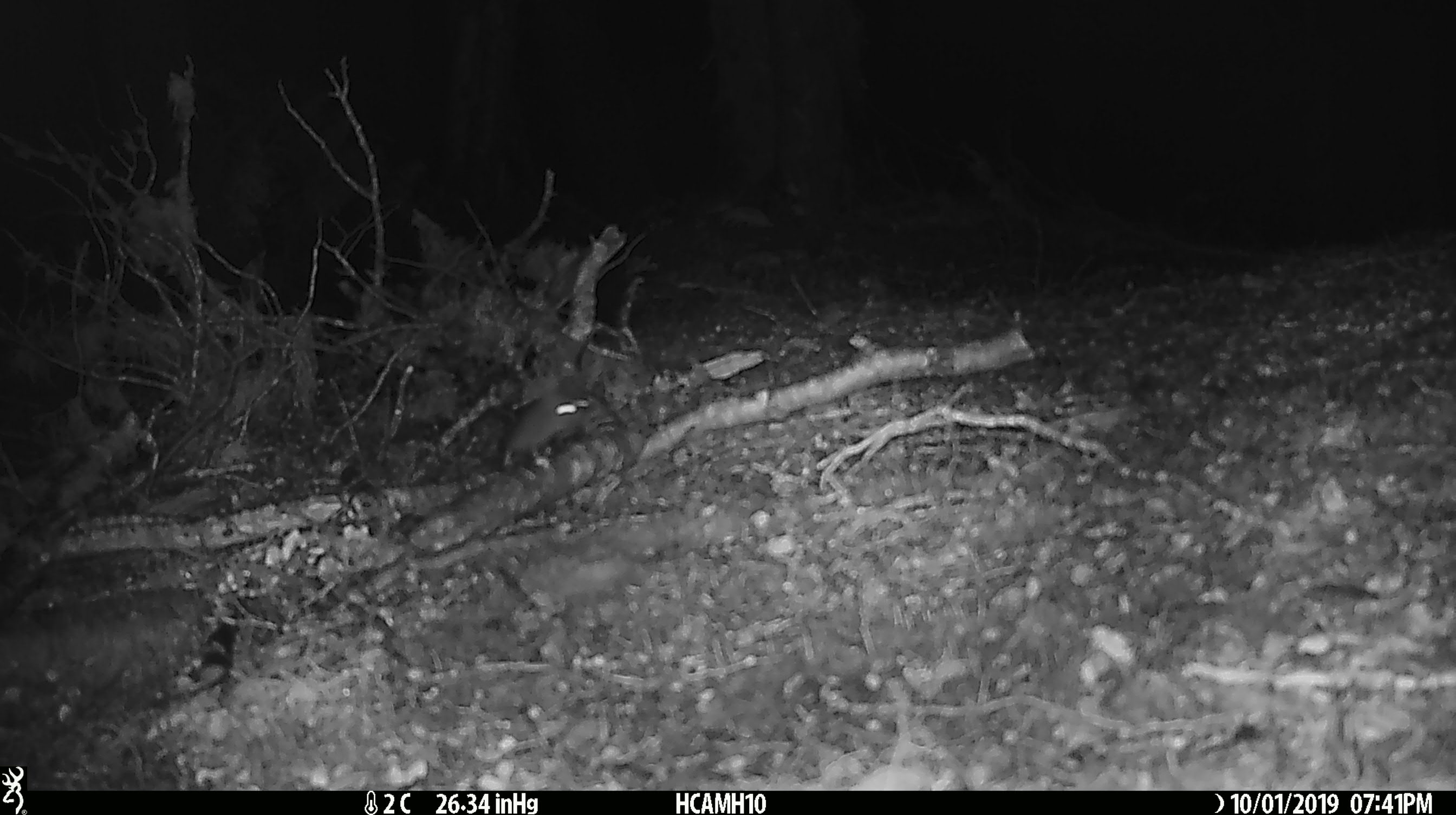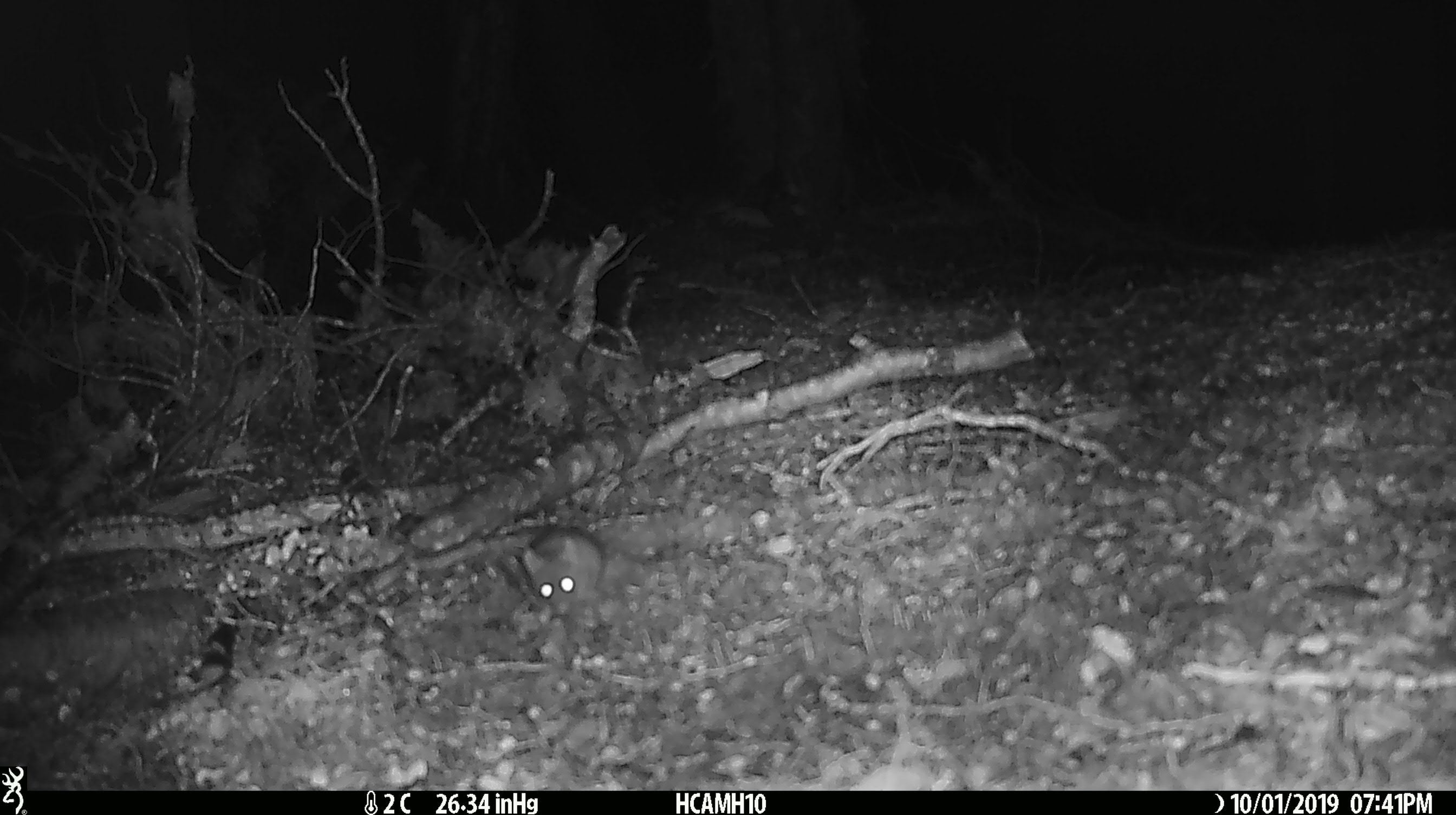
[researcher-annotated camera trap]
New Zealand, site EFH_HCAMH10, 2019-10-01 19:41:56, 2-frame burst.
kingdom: Animalia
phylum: Chordata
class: Mammalia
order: Rodentia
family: Muridae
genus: Mus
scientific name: Mus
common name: mouse